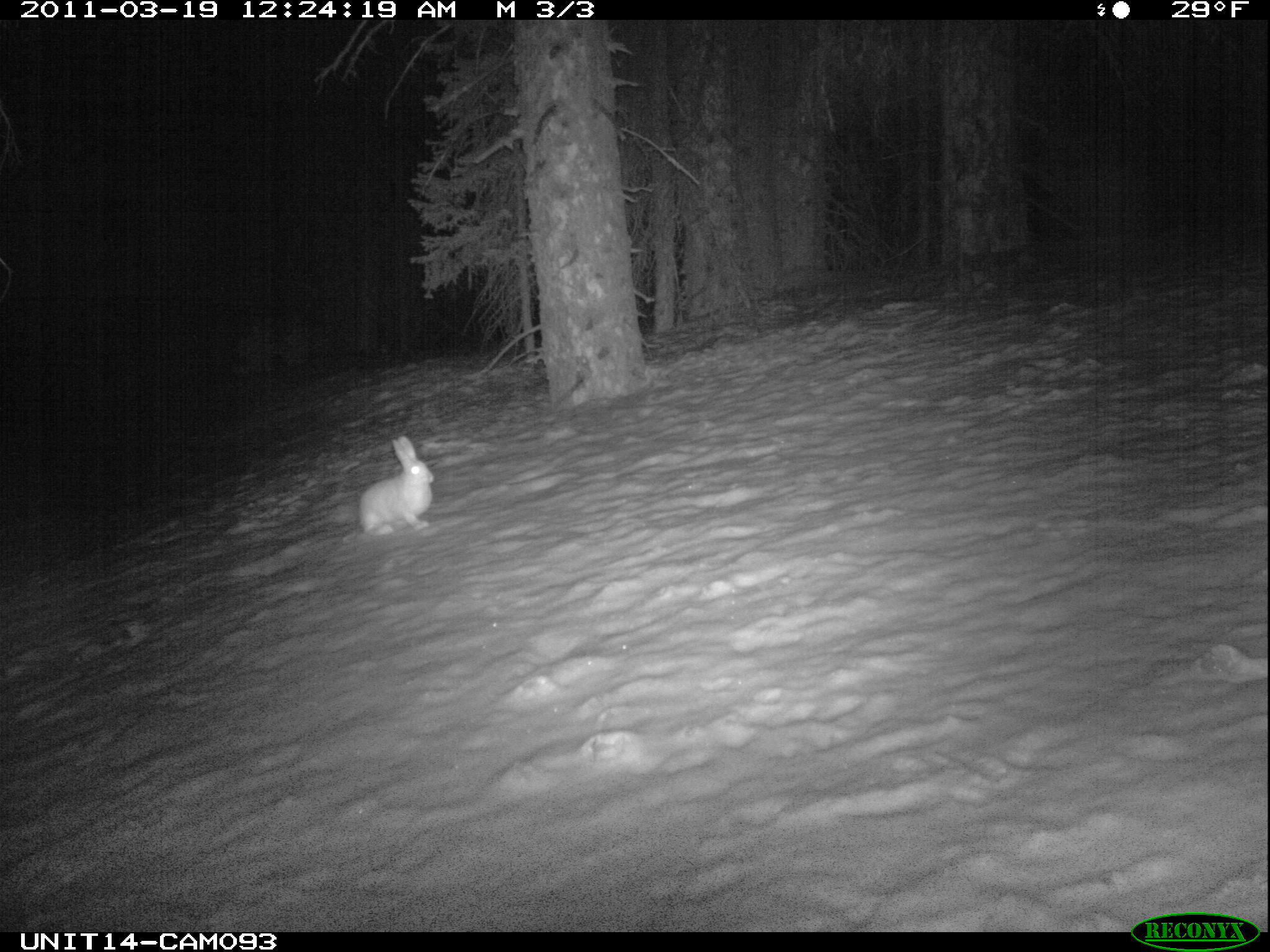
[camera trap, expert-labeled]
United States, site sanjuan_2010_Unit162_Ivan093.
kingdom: Animalia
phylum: Chordata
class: Mammalia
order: Lagomorpha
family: Leporidae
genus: Lepus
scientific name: Lepus americanus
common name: snowshoe hare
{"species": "Lepus americanus (snowshoe hare)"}